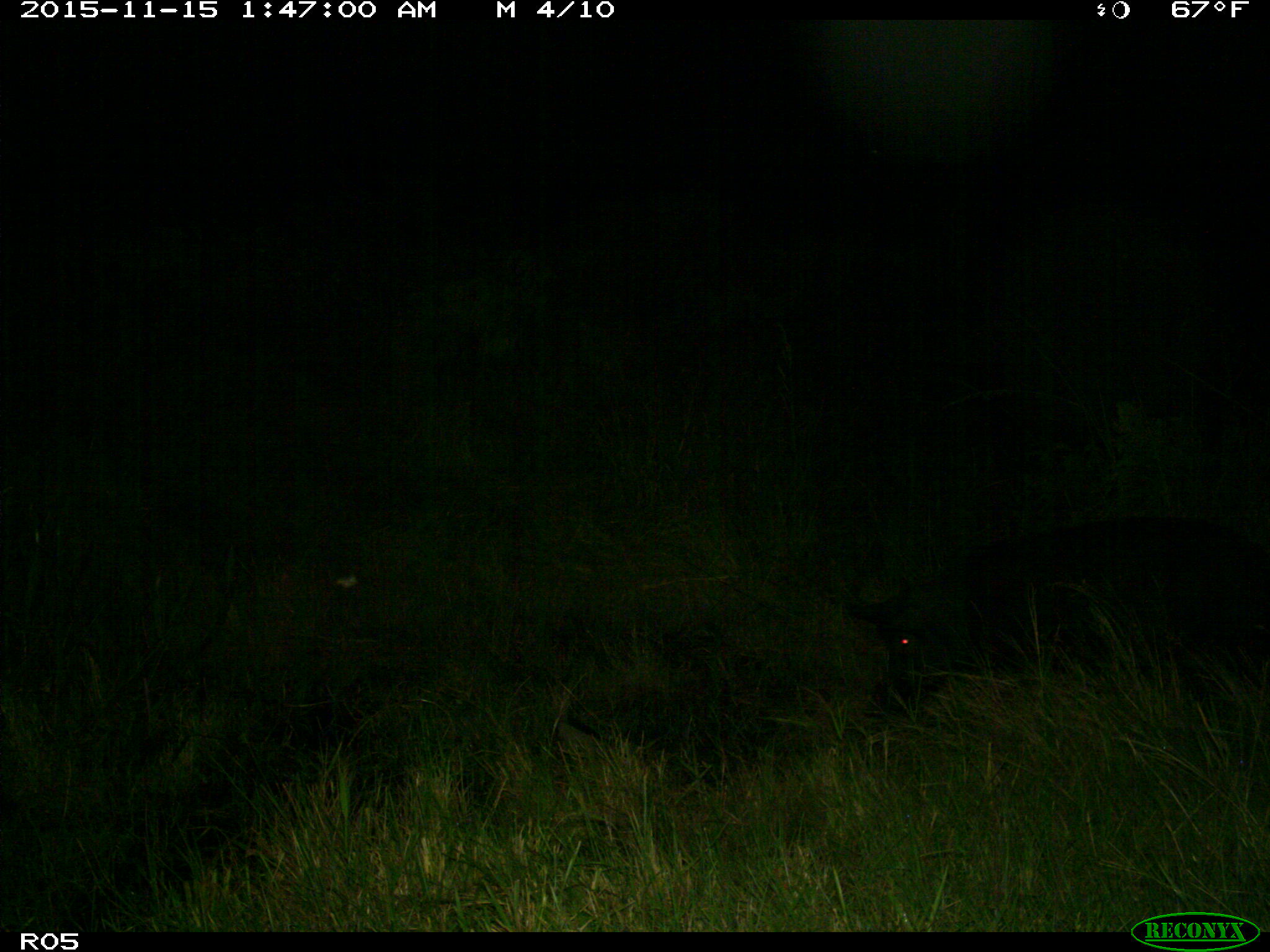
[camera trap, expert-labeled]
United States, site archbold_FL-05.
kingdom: Animalia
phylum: Chordata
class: Mammalia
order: Artiodactyla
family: Suidae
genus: Sus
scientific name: Sus scrofa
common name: wild boar